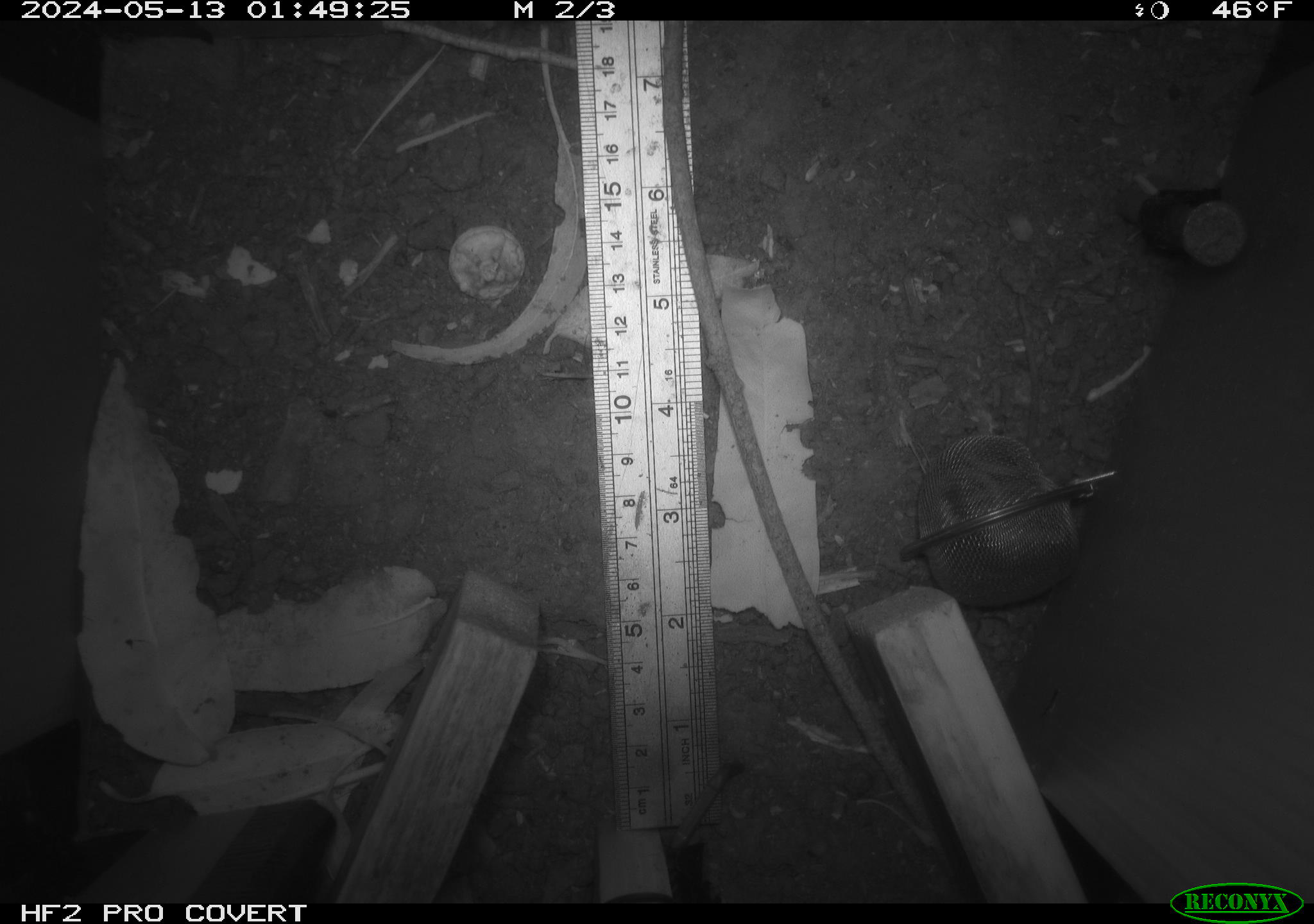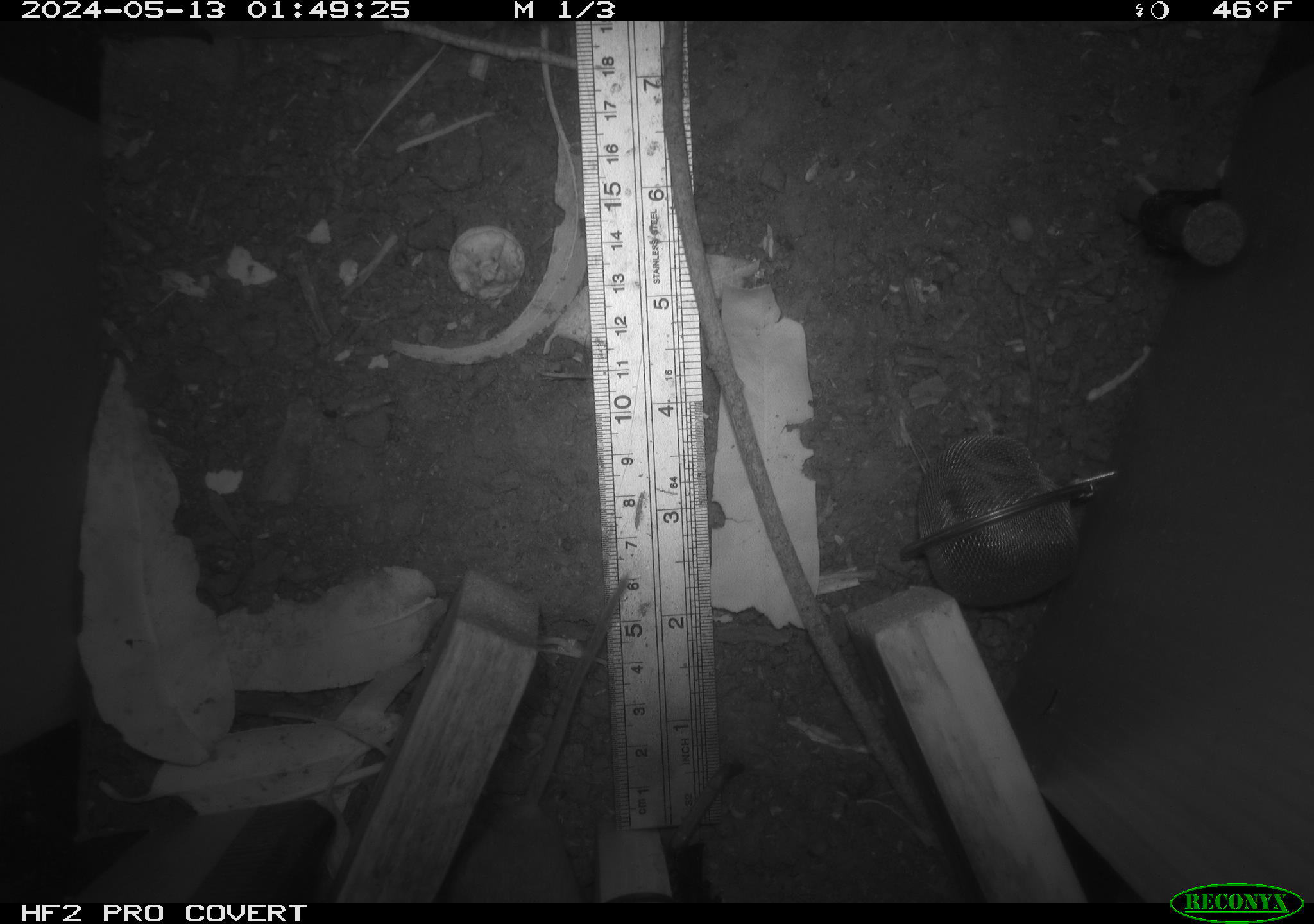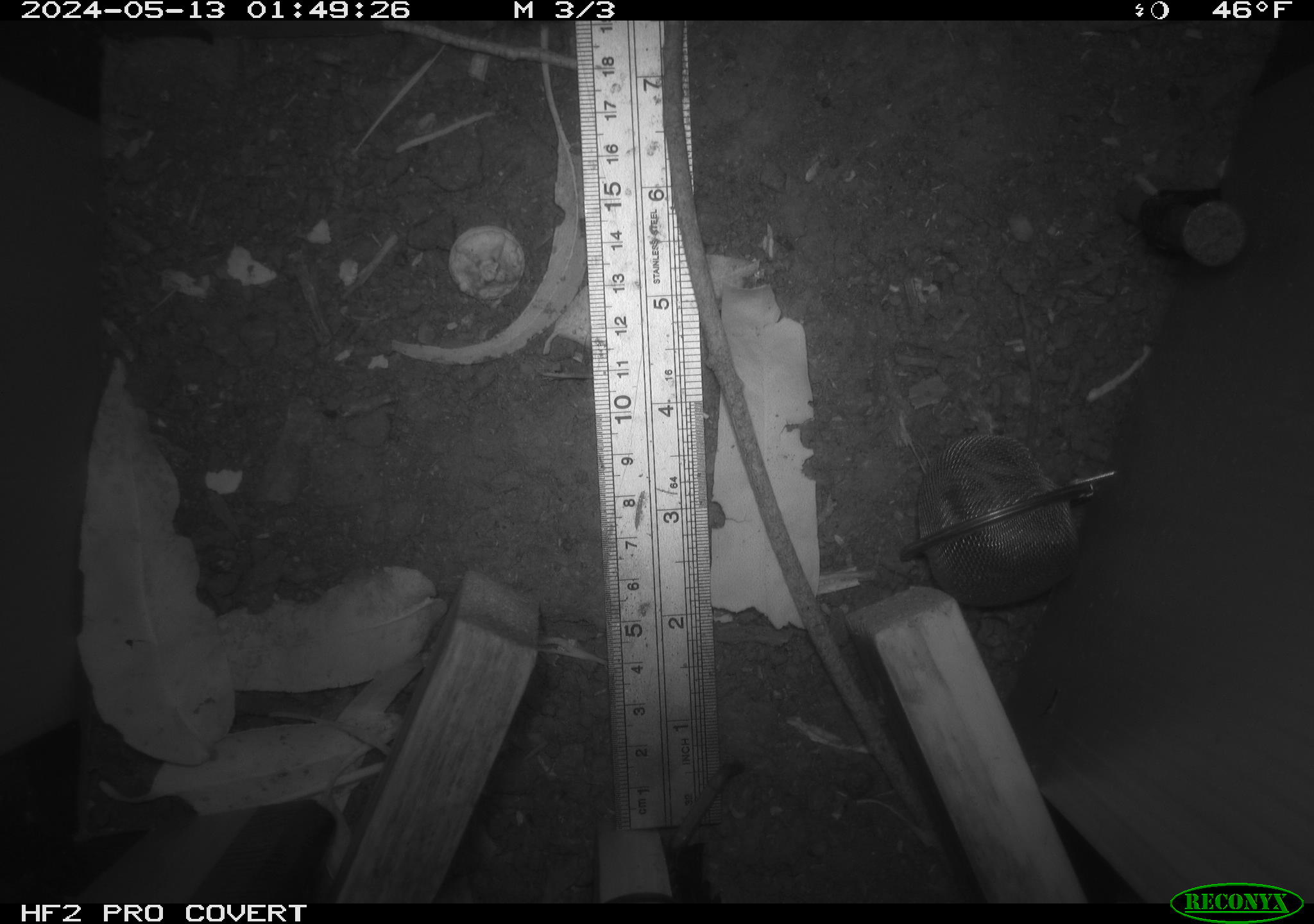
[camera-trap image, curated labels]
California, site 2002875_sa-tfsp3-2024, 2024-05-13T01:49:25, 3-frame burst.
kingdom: Animalia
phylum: Chordata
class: Mammalia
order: Rodentia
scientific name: Rodentia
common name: rodent